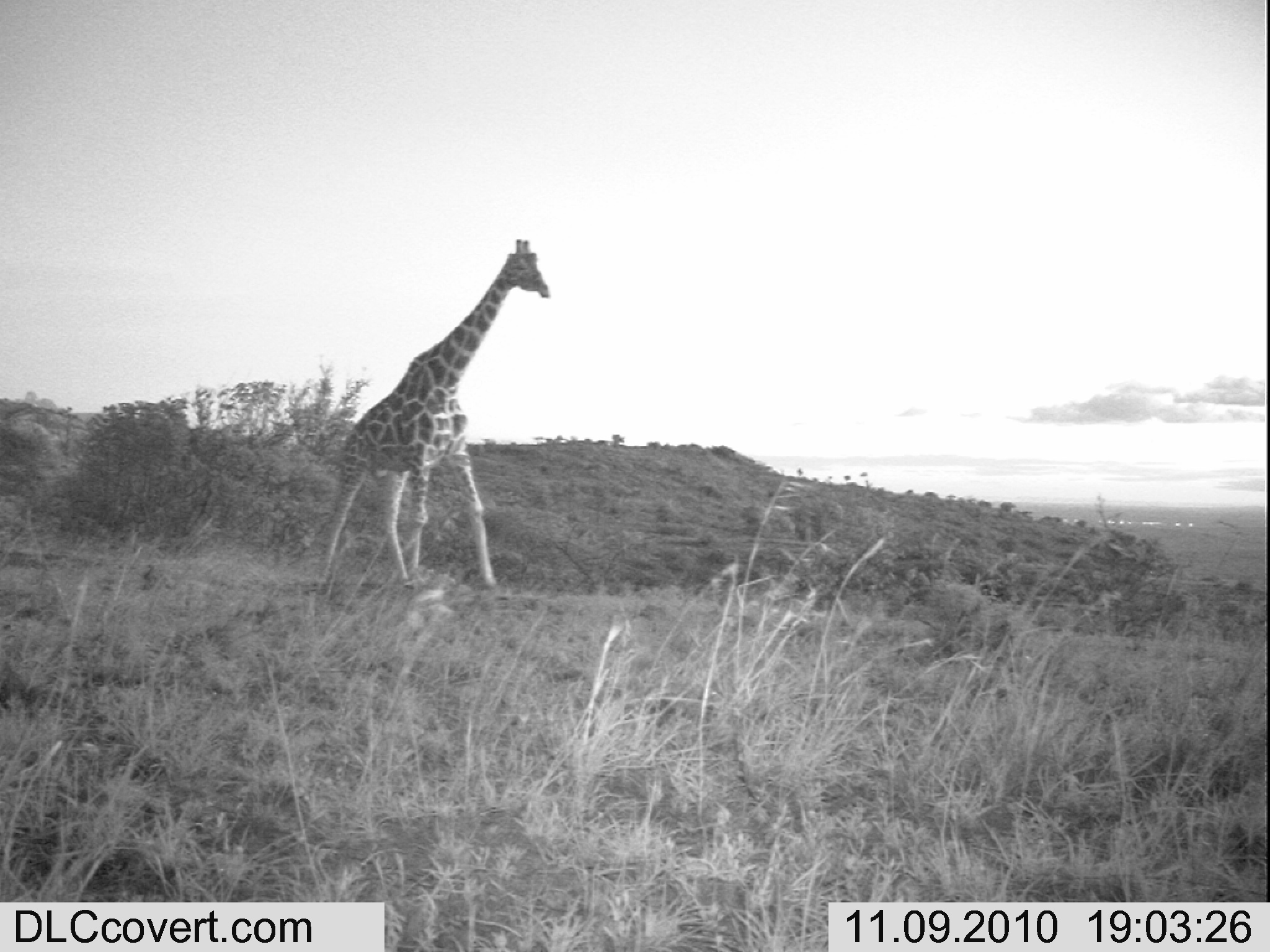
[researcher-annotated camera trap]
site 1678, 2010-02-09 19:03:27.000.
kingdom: Animalia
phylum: Chordata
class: Mammalia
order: Artiodactyla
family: Giraffidae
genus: Giraffa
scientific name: Giraffa camelopardalis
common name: giraffe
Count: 1.